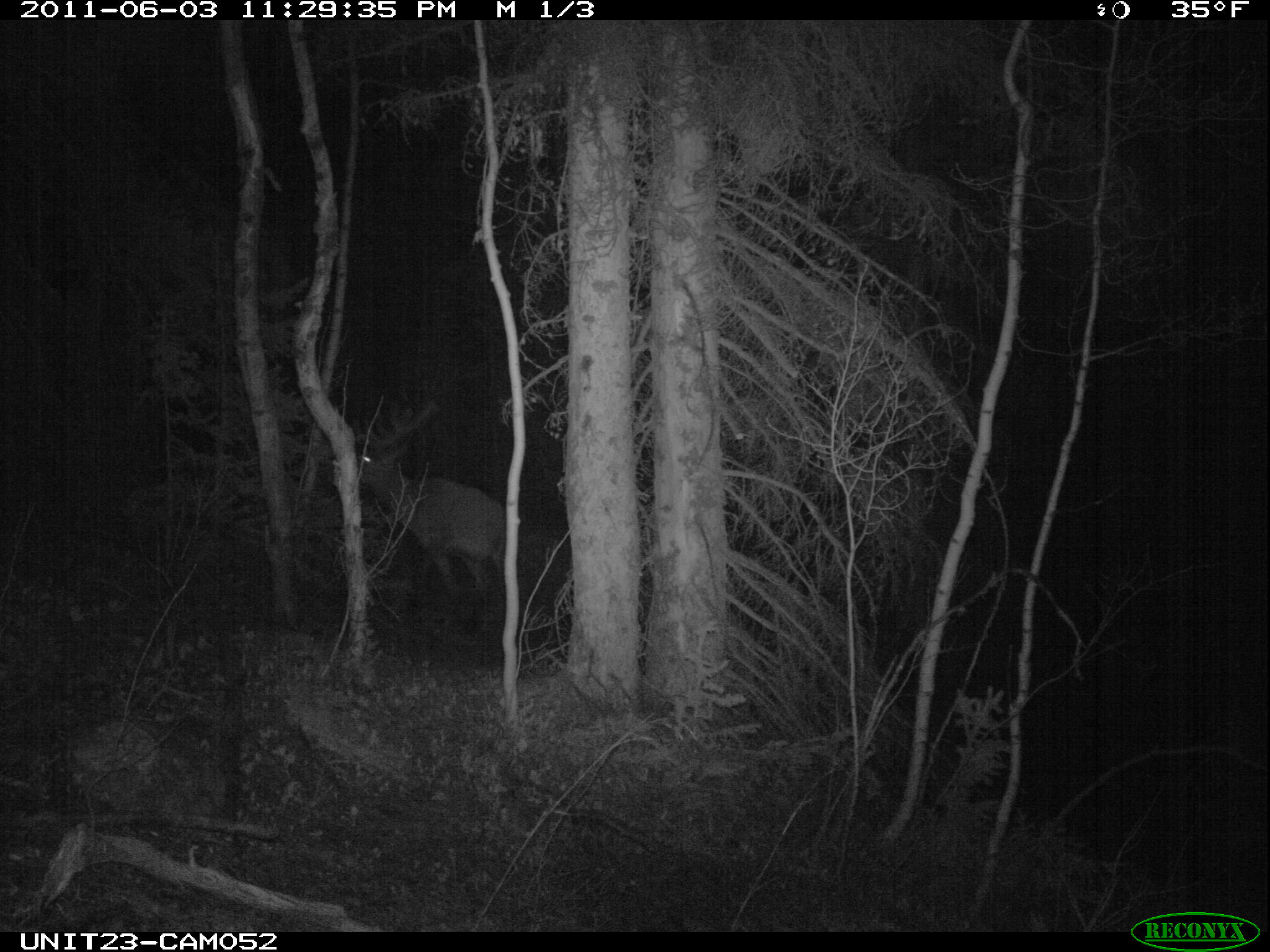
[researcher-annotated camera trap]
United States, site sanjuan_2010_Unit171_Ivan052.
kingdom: Animalia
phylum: Chordata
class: Mammalia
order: Artiodactyla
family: Cervidae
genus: Cervus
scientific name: Cervus elaphus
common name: red deer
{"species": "Cervus elaphus (red deer)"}